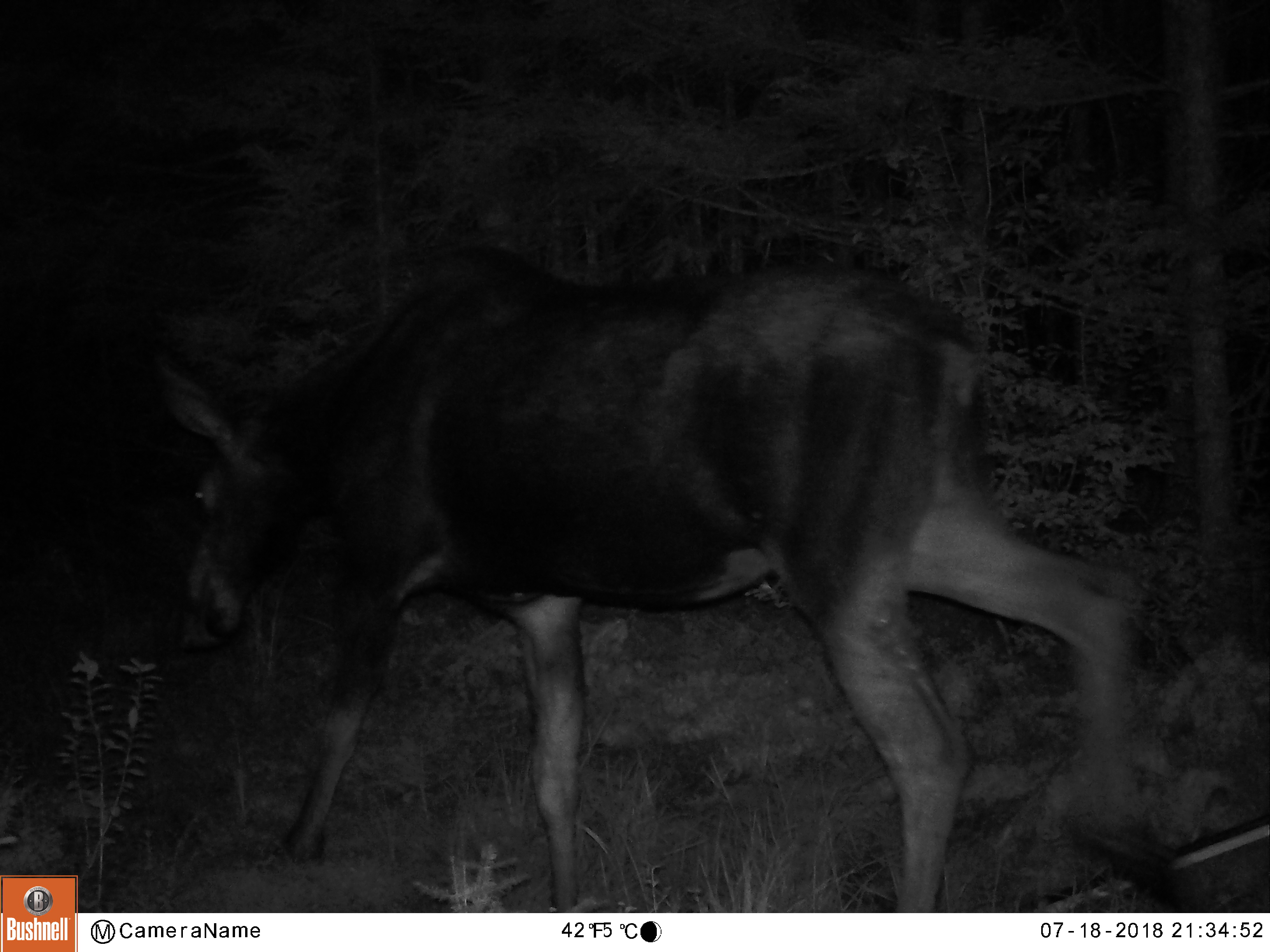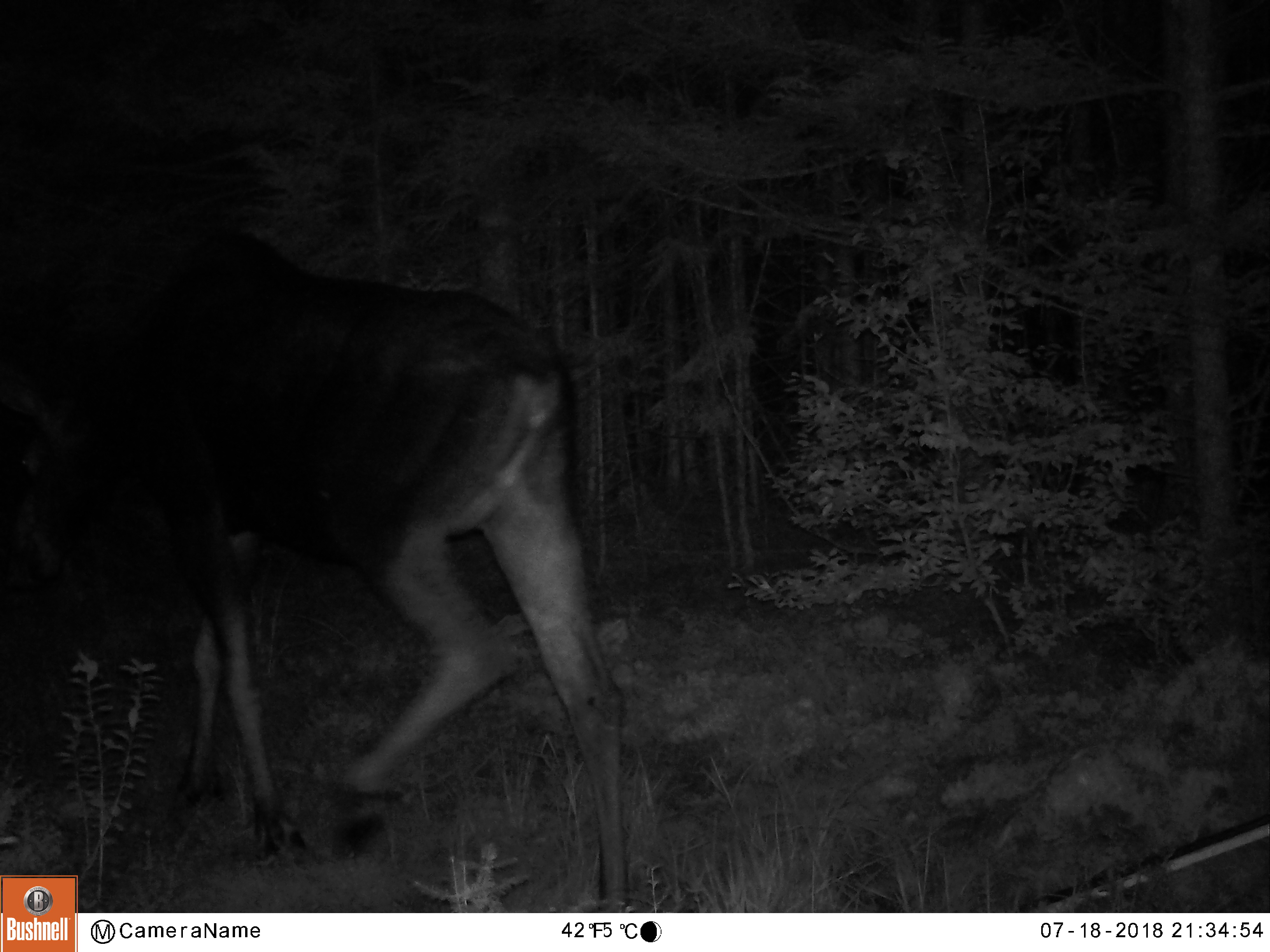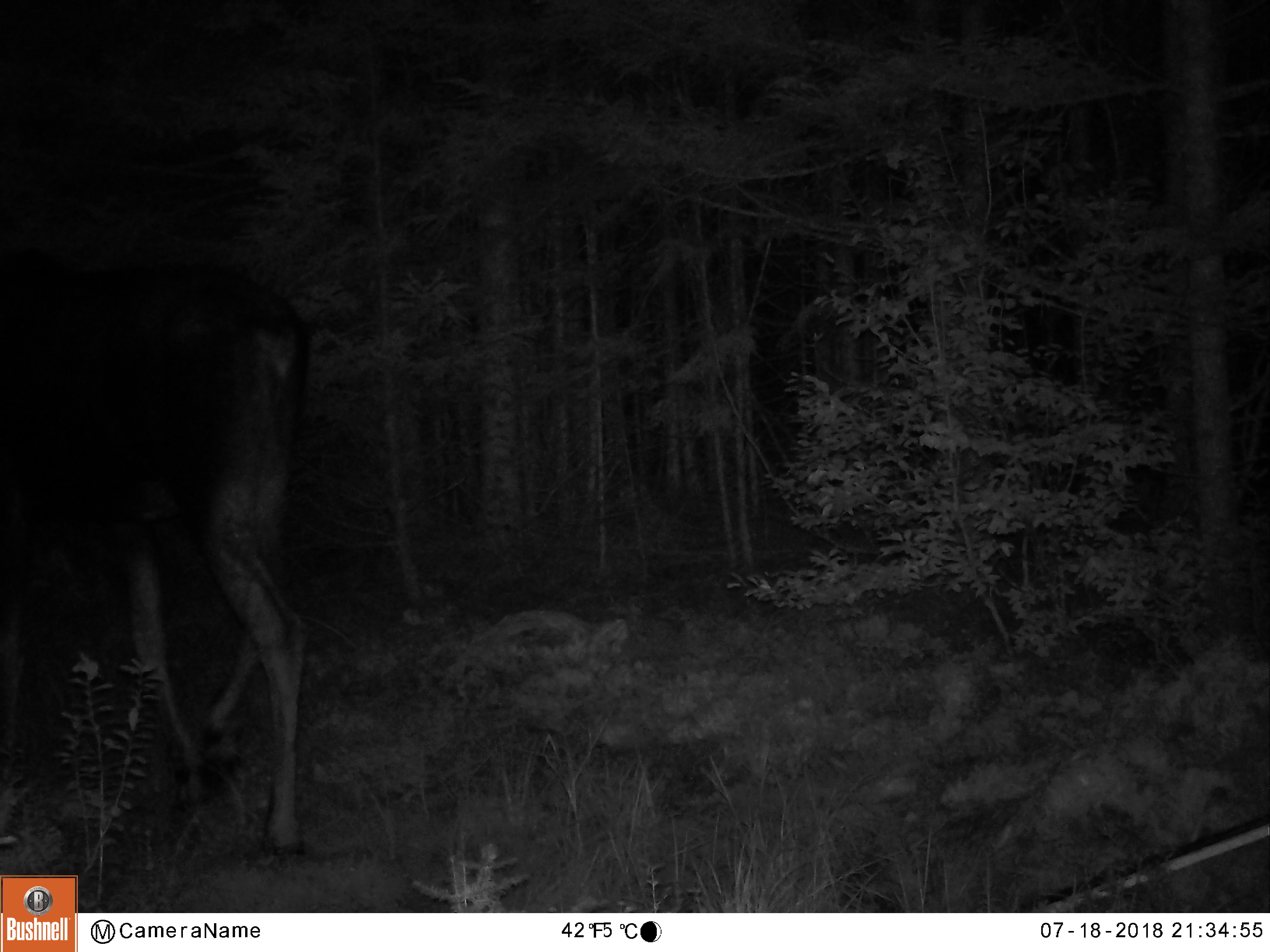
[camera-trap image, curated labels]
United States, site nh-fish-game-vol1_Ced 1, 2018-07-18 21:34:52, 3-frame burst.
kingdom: Animalia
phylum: Chordata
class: Mammalia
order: Artiodactyla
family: Cervidae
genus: Alces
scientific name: Alces alces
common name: moose